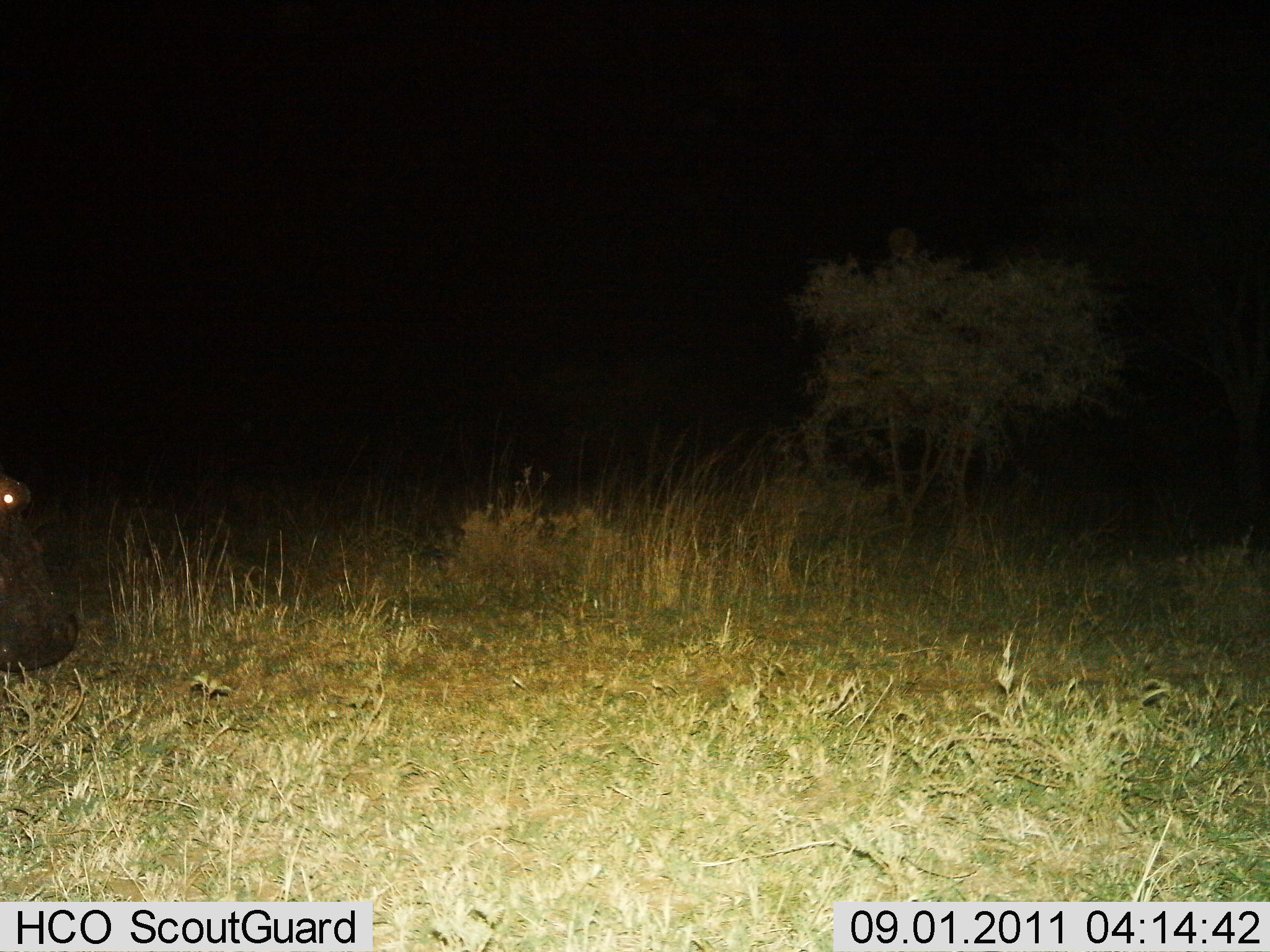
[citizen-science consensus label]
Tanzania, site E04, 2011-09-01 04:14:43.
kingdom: Animalia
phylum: Chordata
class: Mammalia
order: Artiodactyla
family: Hippopotamidae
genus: Hippopotamus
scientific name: Hippopotamus amphibius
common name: hippopotamus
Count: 1.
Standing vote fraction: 57%.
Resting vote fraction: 0%.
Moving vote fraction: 43%.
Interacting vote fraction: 0%.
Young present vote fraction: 0%.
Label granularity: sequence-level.